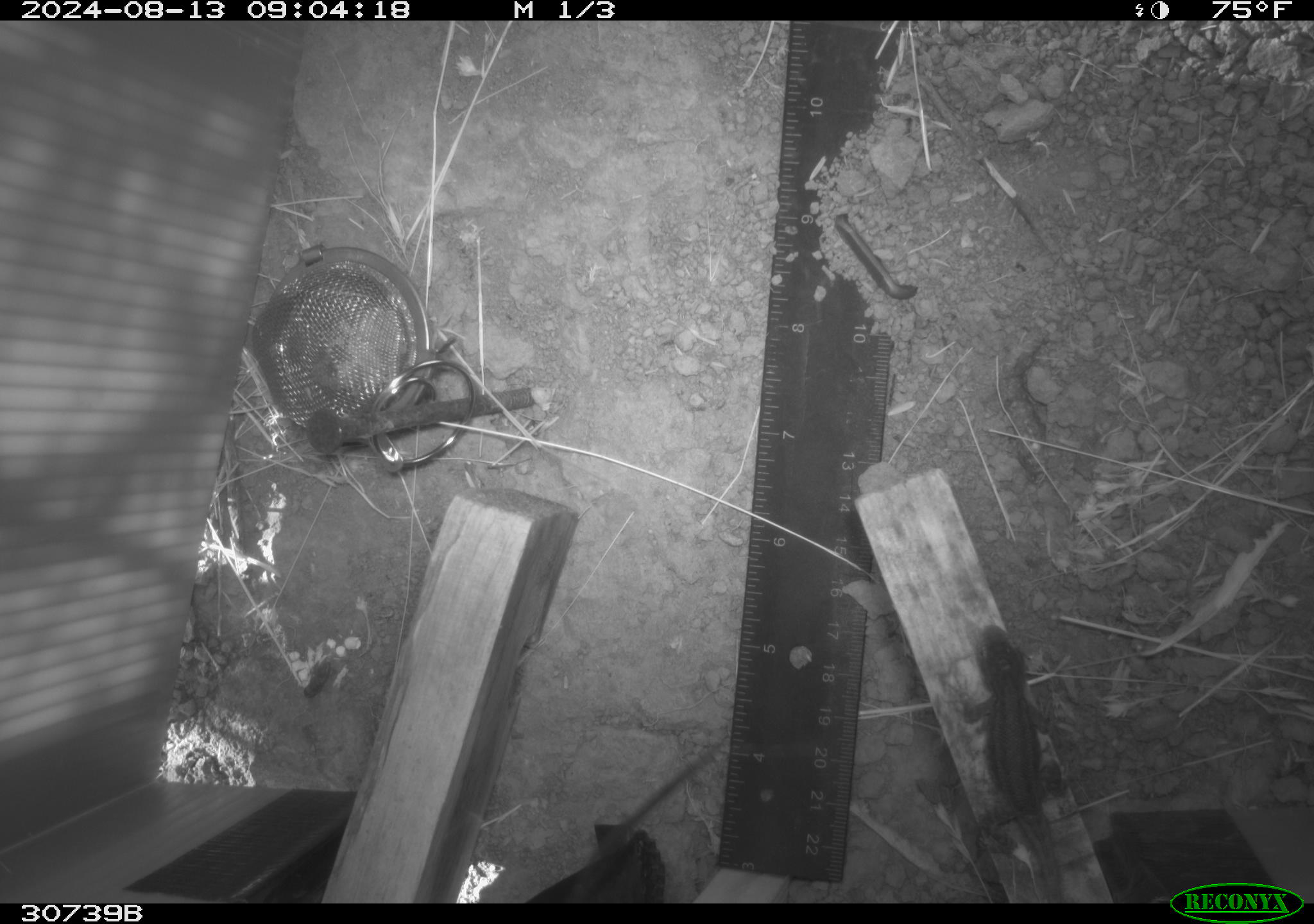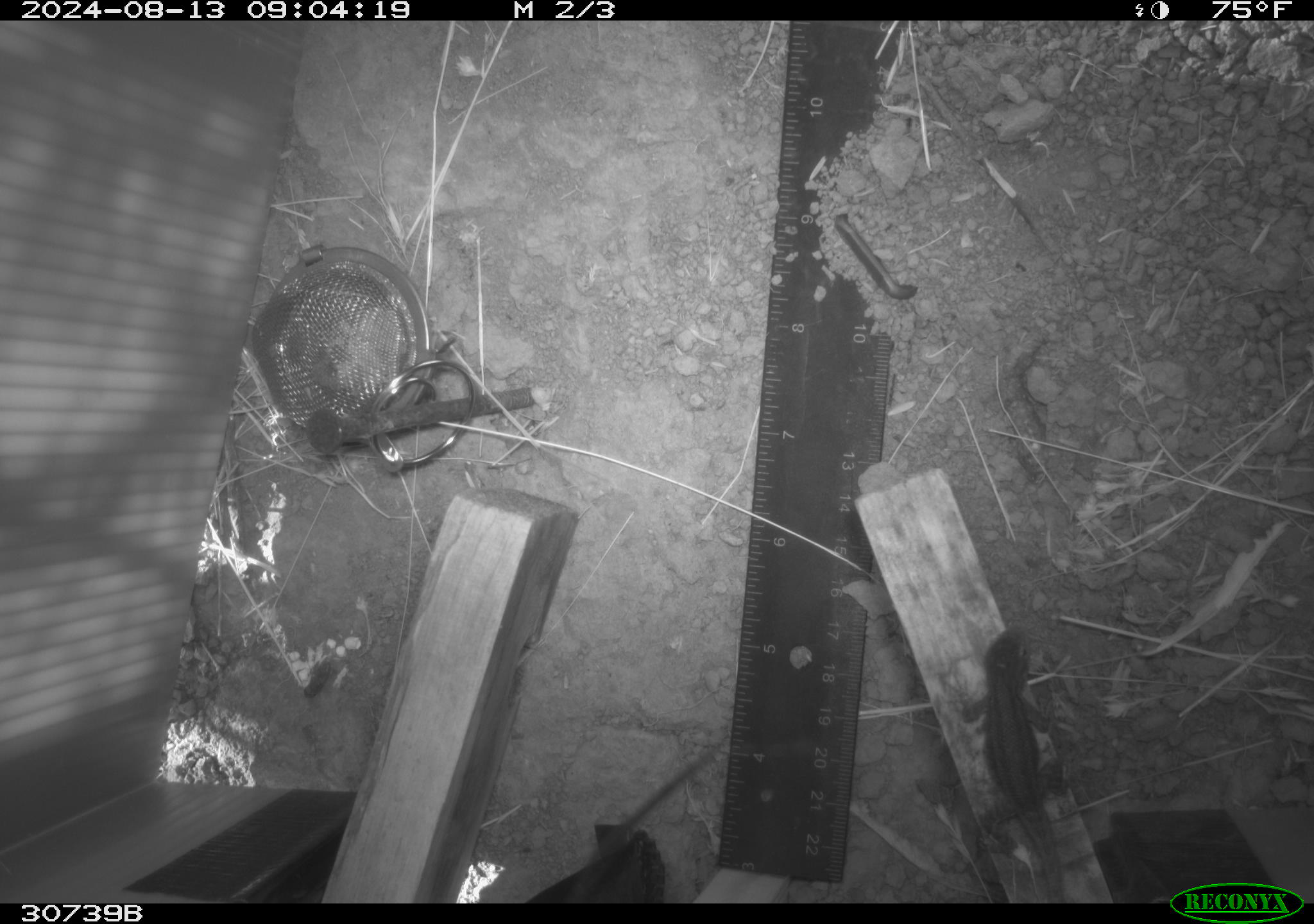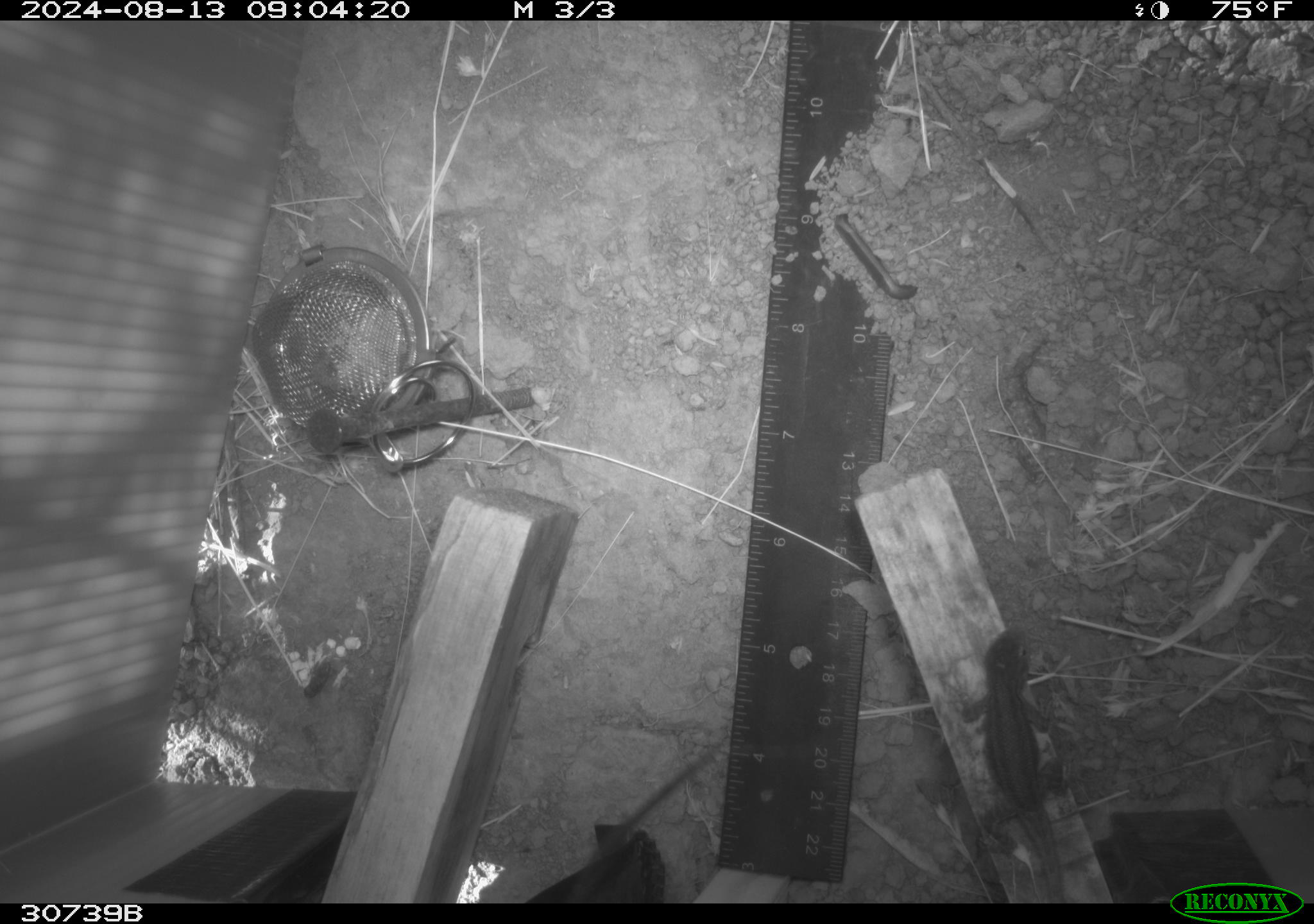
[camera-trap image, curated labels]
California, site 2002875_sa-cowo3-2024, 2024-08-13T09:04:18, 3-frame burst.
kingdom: Animalia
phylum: Chordata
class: Reptilia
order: Squamata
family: Phrynosomatidae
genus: Sceloporus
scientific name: Sceloporus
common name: spiny lizards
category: sceloporus species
Sceloporus species (spiny lizards) (Sceloporus).